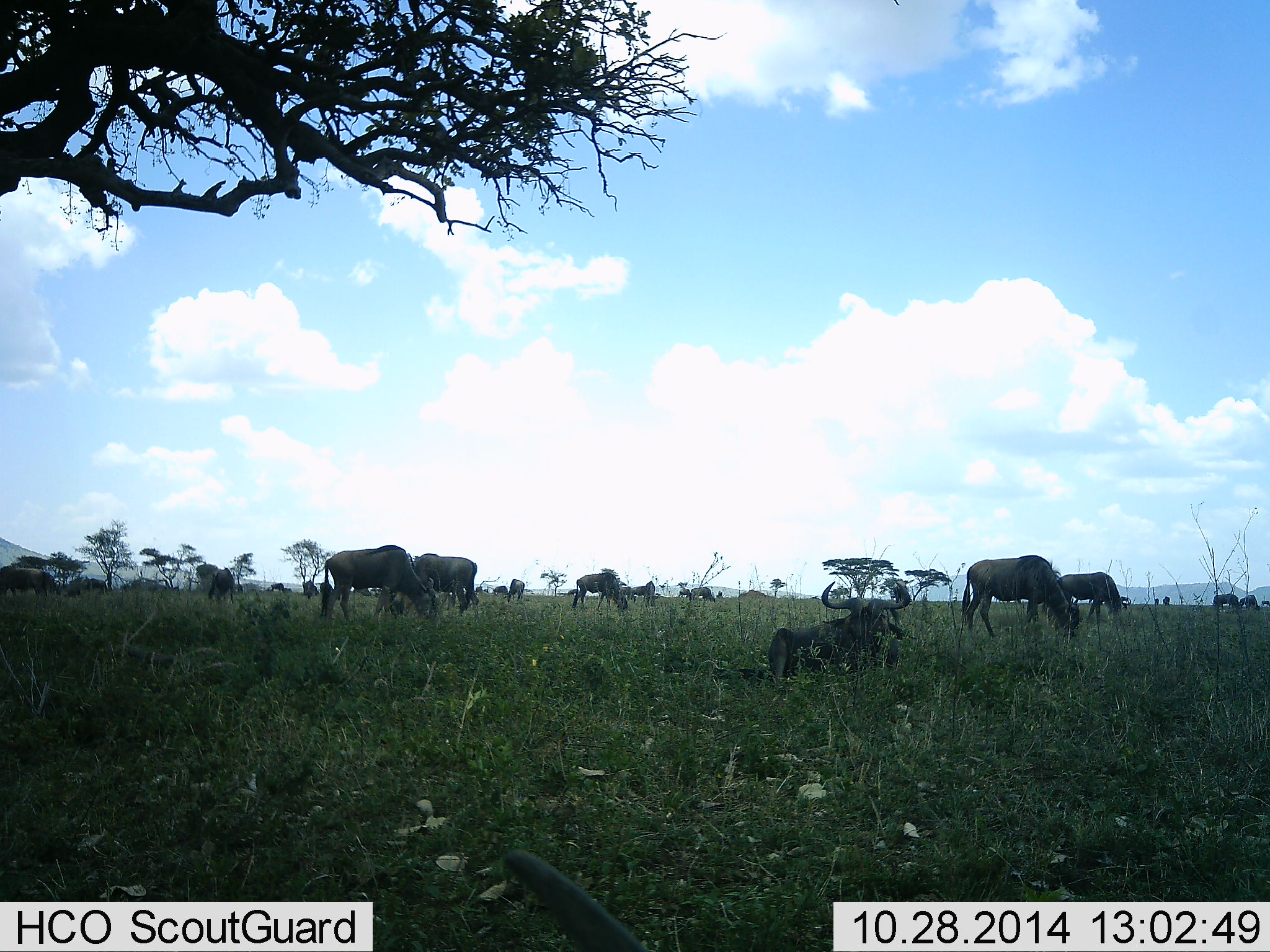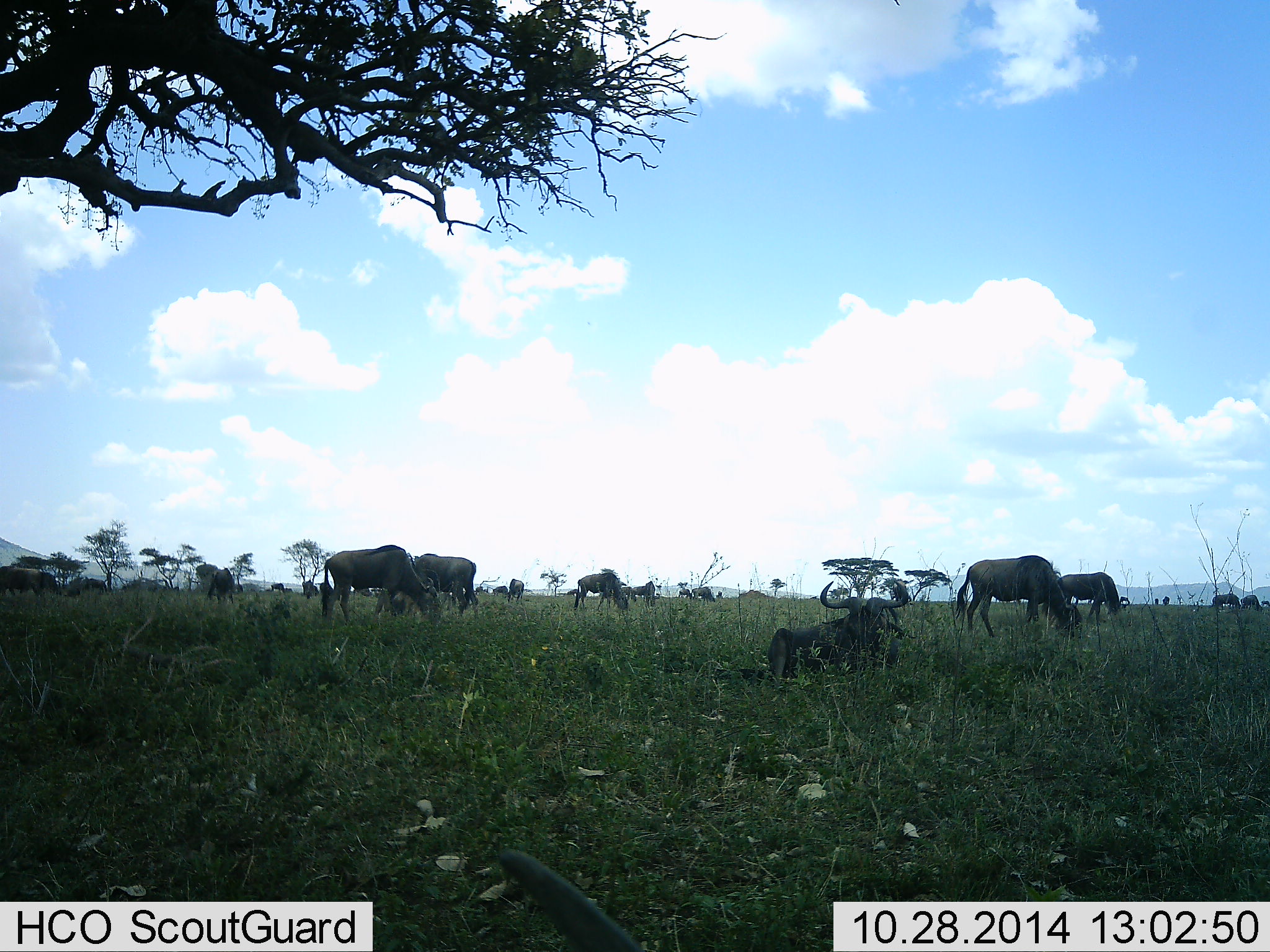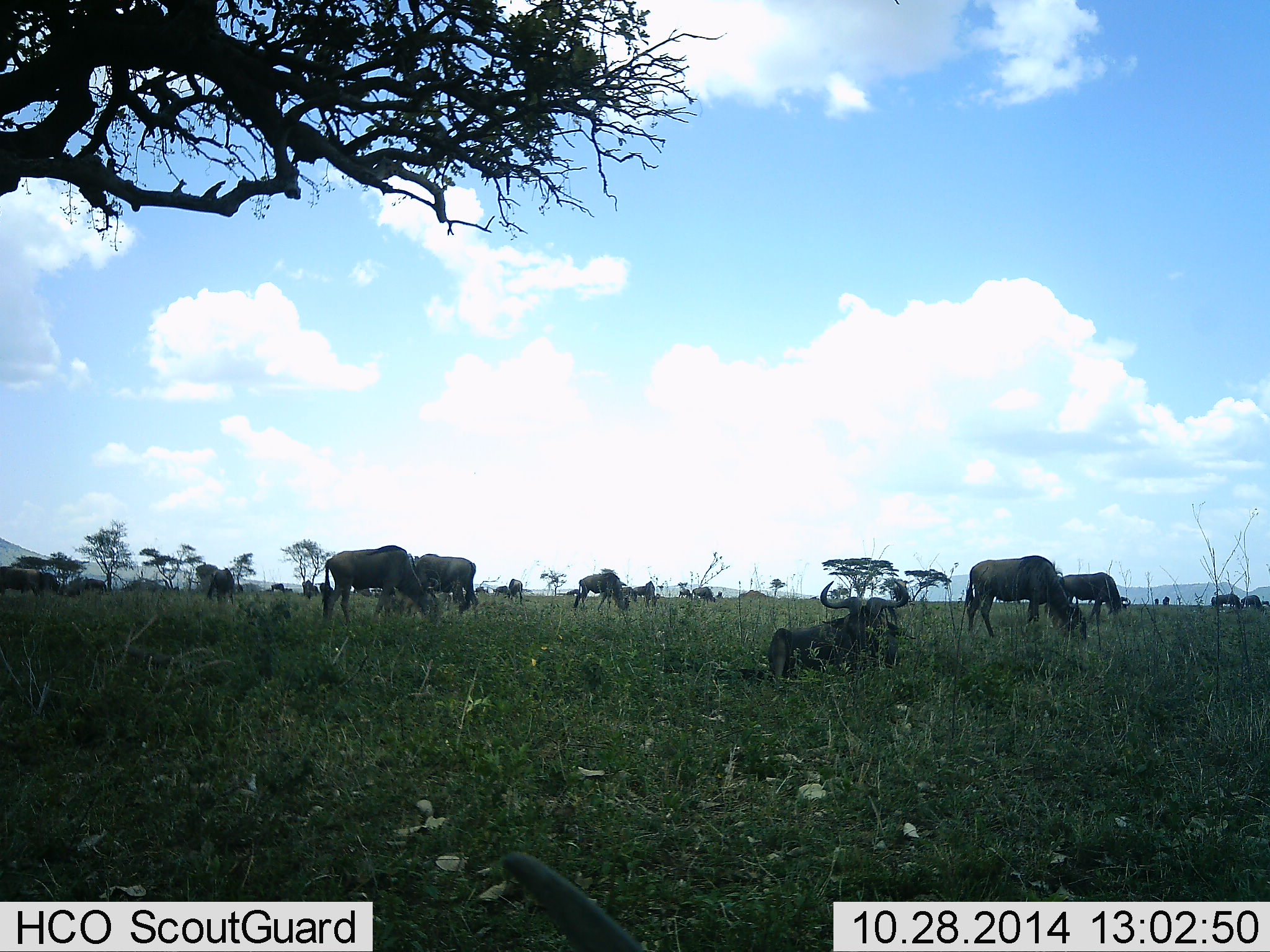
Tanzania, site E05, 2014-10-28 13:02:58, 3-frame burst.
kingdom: Animalia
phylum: Chordata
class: Mammalia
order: Artiodactyla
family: Bovidae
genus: Connochaetes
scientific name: Connochaetes taurinus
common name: blue wildebeest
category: wildebeest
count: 11-50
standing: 60%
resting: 90%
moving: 0%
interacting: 0%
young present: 0%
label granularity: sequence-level